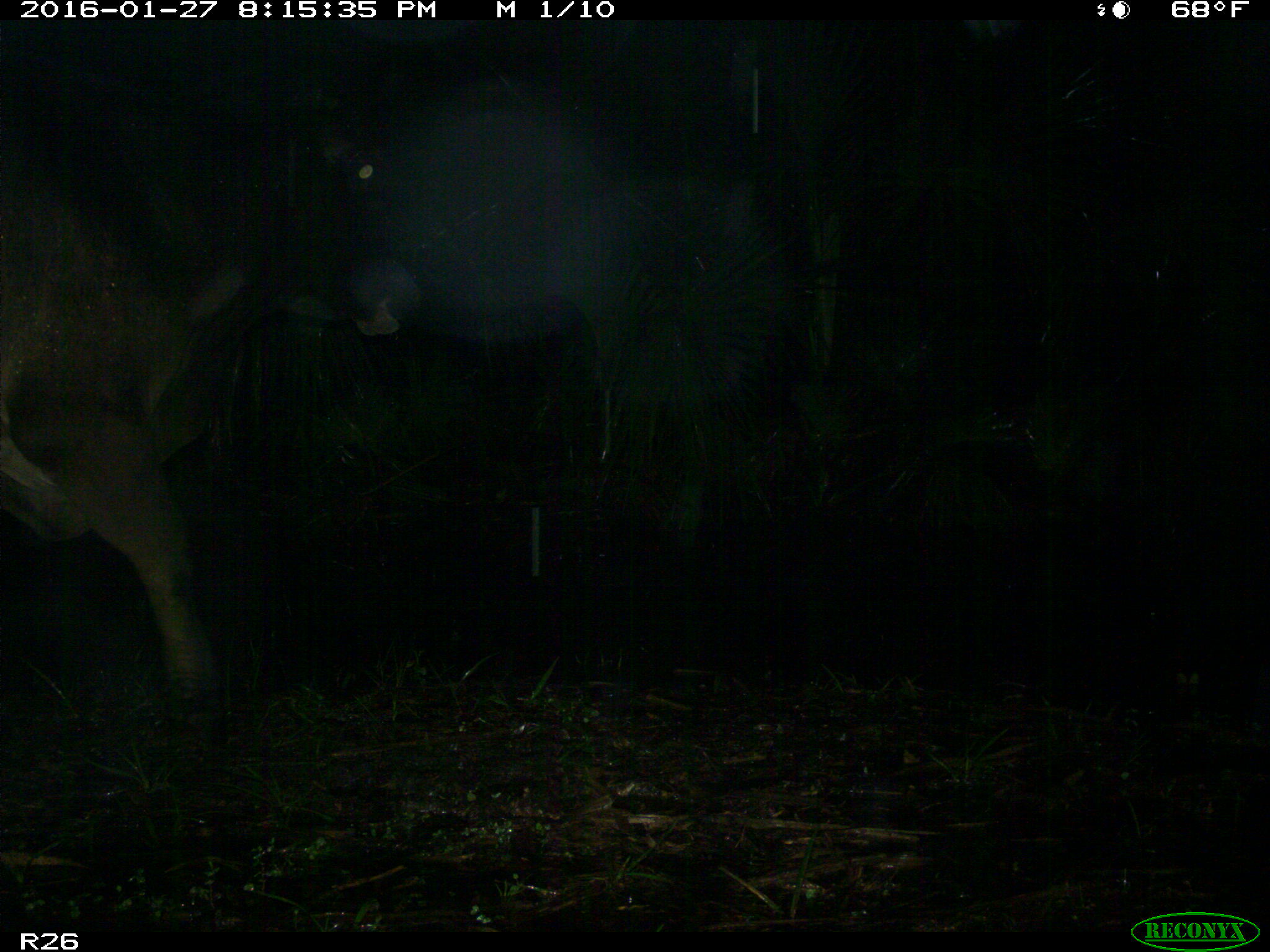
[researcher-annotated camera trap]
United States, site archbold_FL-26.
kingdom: Animalia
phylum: Chordata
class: Mammalia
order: Artiodactyla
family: Bovidae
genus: Bos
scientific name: Bos taurus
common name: domestic cow